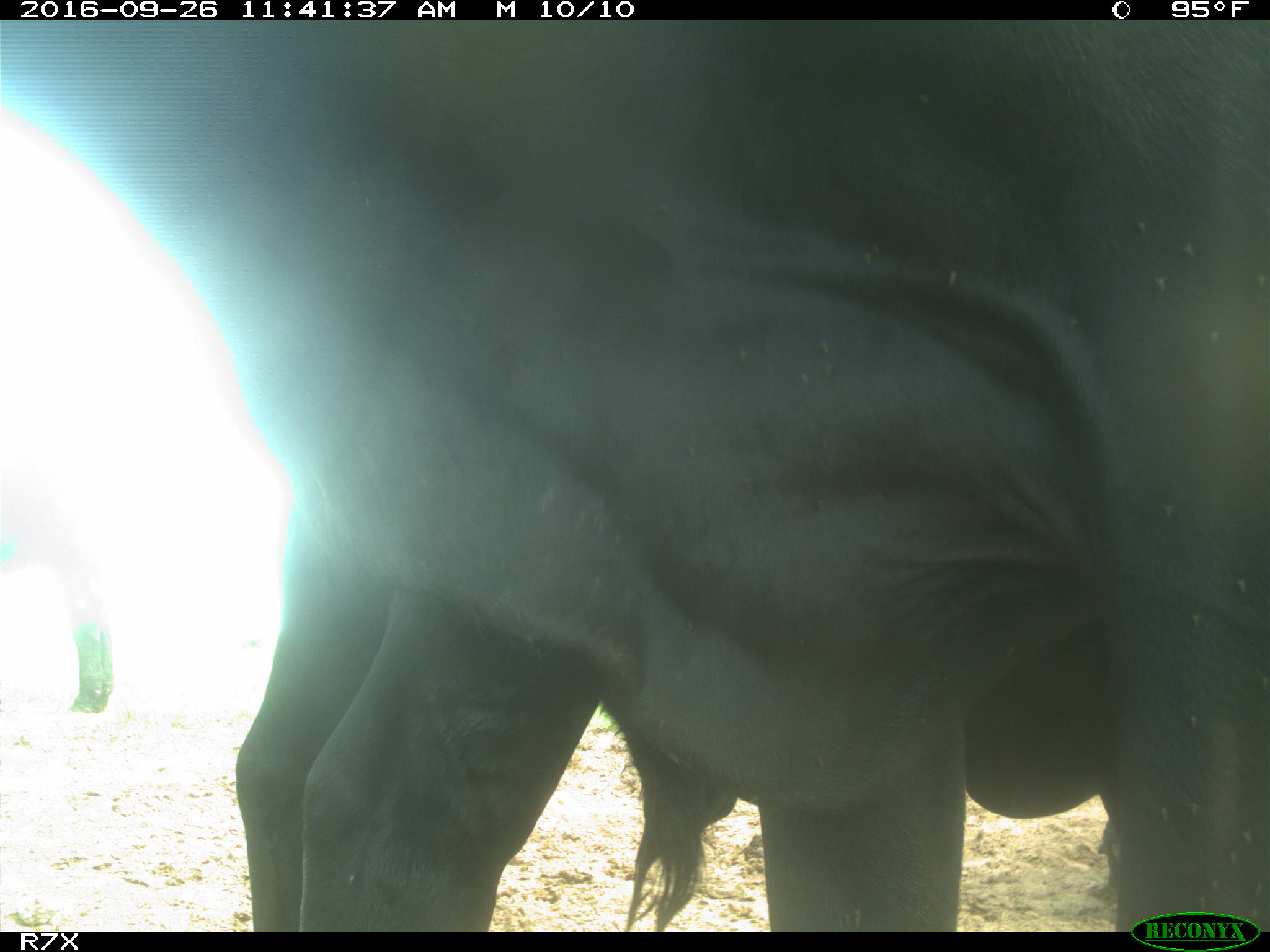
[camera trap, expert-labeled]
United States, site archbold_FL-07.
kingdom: Animalia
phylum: Chordata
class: Mammalia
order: Artiodactyla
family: Bovidae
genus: Bos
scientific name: Bos taurus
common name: domestic cow